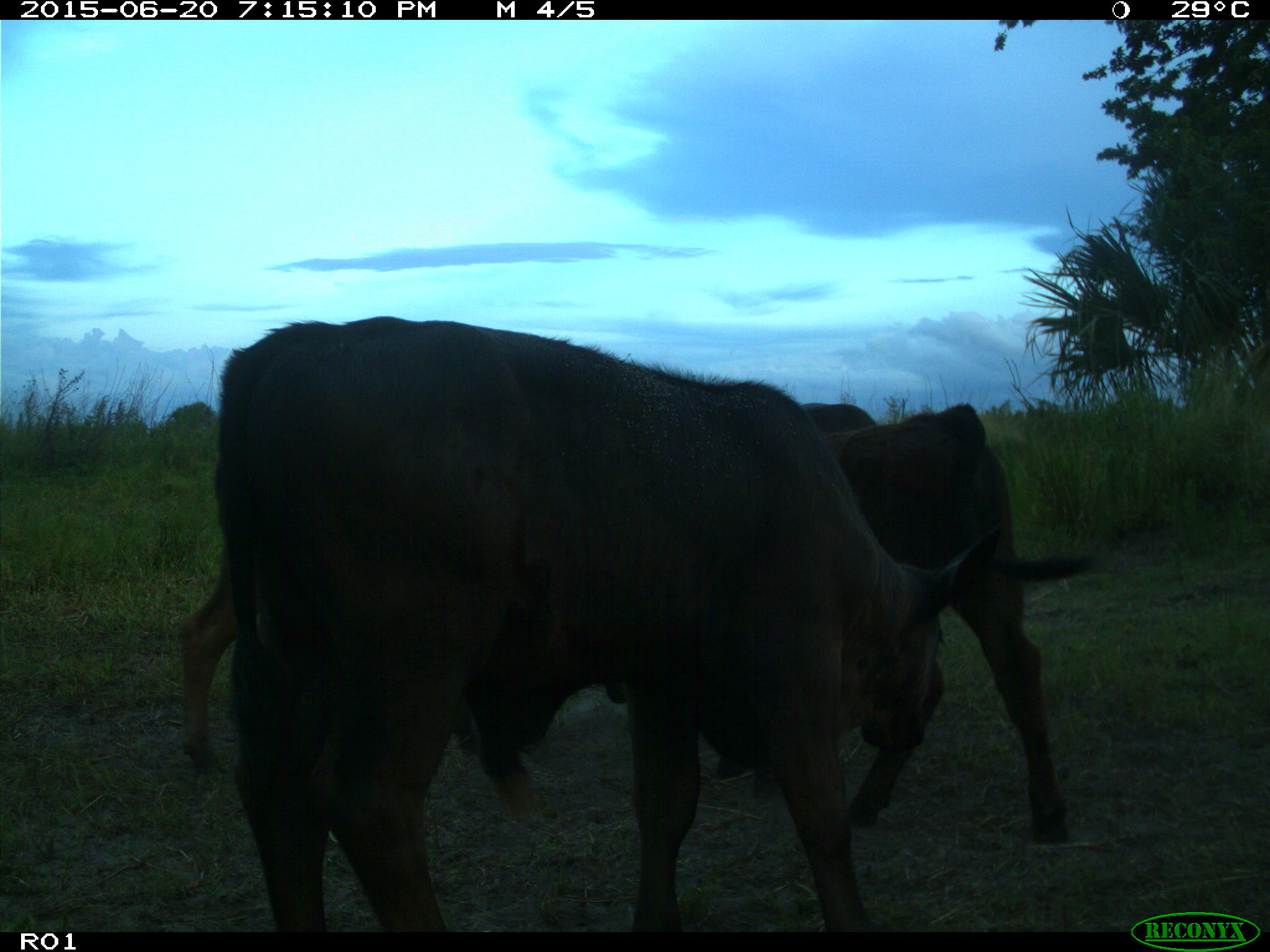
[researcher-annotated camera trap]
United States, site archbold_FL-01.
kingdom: Animalia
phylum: Chordata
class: Mammalia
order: Artiodactyla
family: Bovidae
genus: Bos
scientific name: Bos taurus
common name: domestic cow